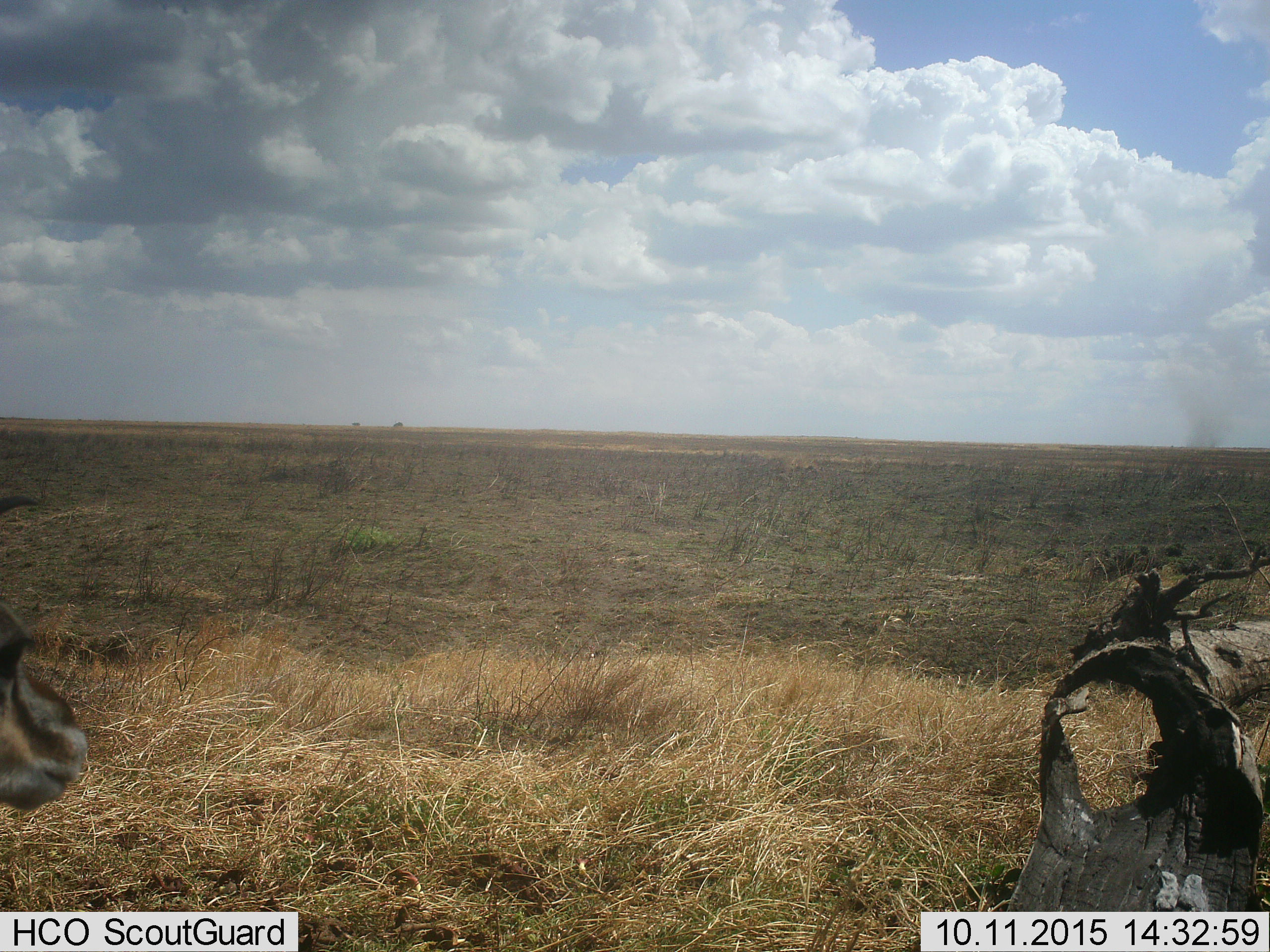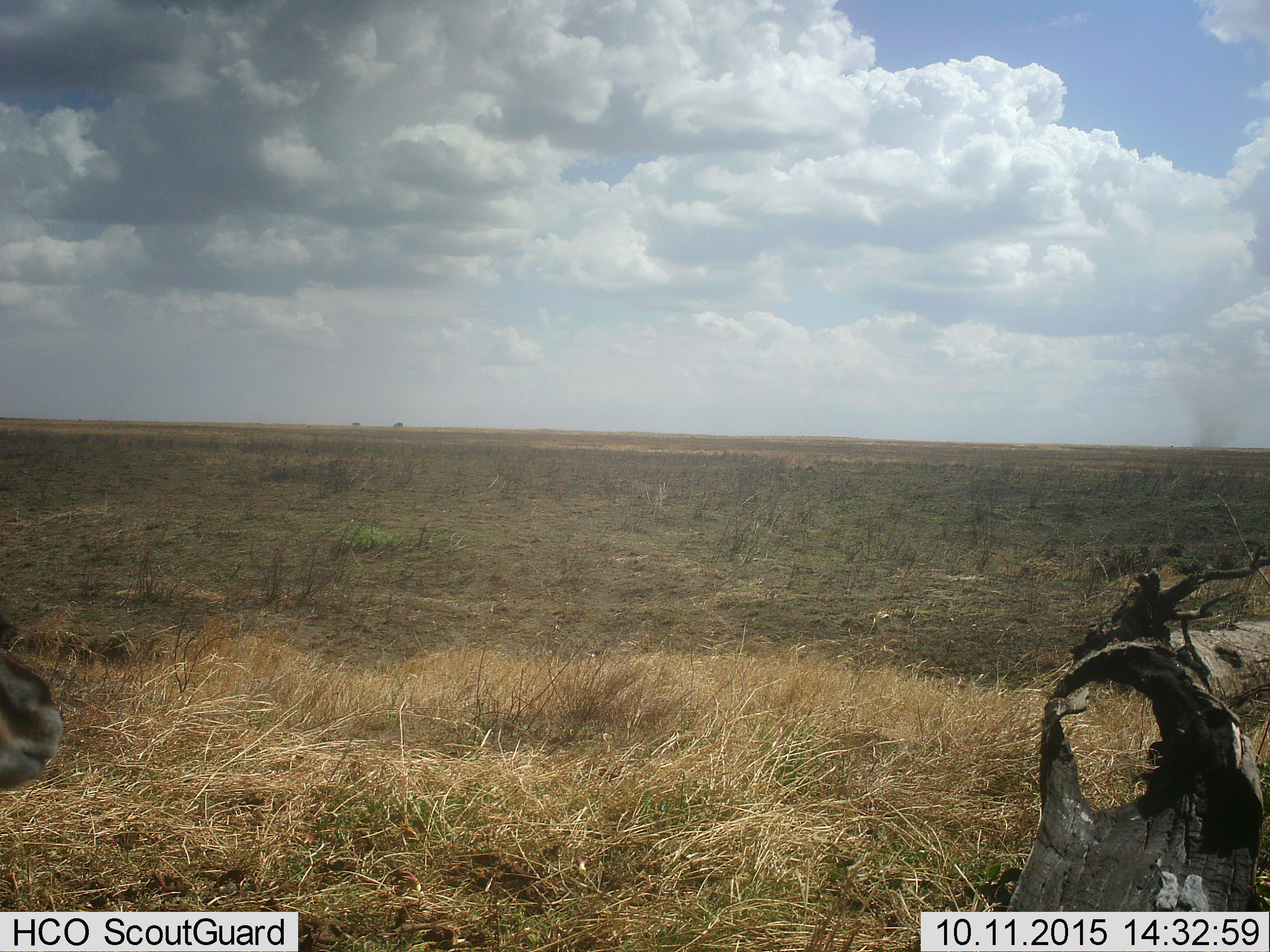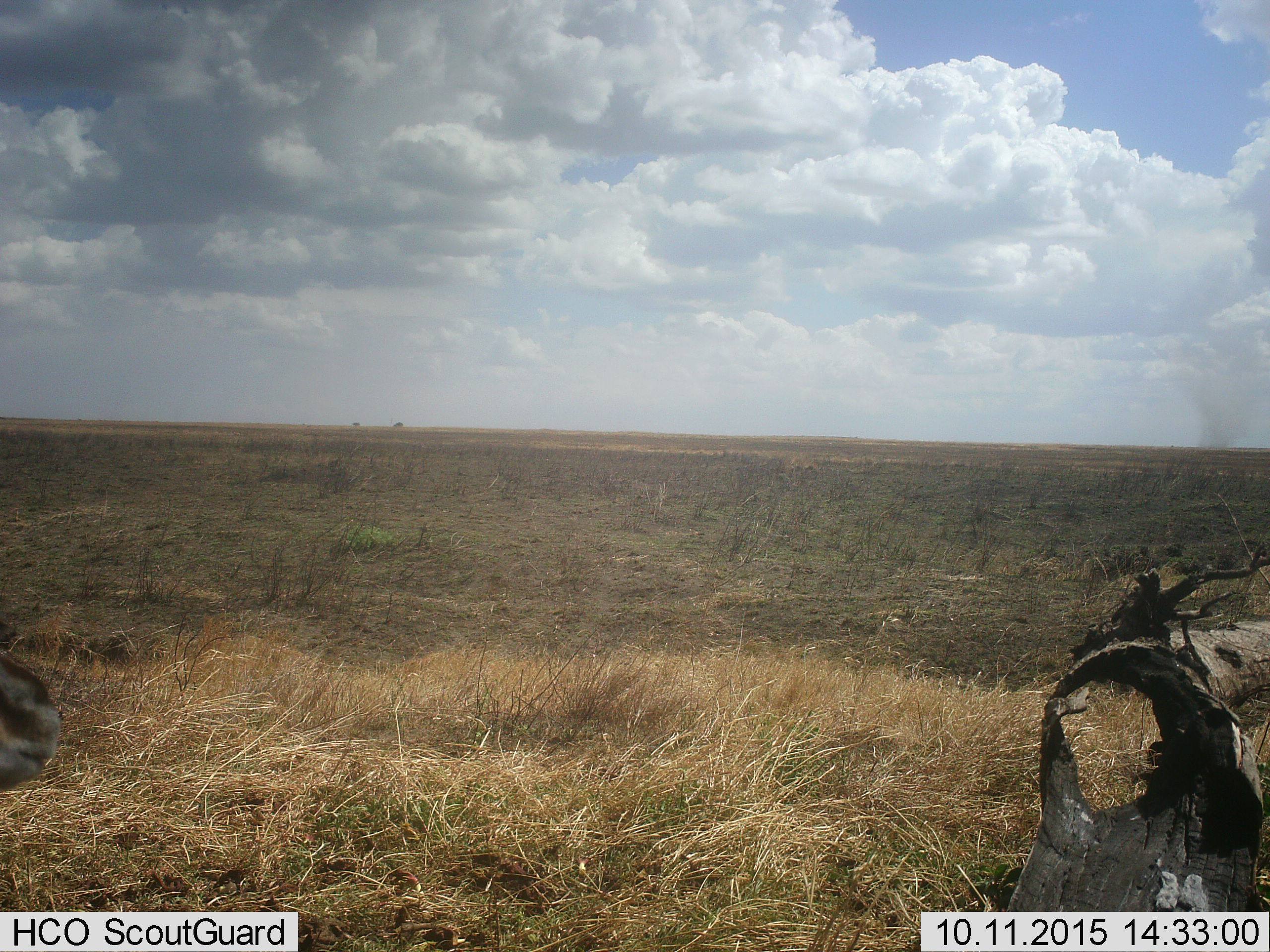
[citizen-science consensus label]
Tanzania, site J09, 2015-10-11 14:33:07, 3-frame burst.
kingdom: Animalia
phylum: Chordata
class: Mammalia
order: Artiodactyla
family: Bovidae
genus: Eudorcas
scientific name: Eudorcas thomsonii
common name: thomson's gazelle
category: gazellethomsons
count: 1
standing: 80%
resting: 10%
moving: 10%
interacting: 0%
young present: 0%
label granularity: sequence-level